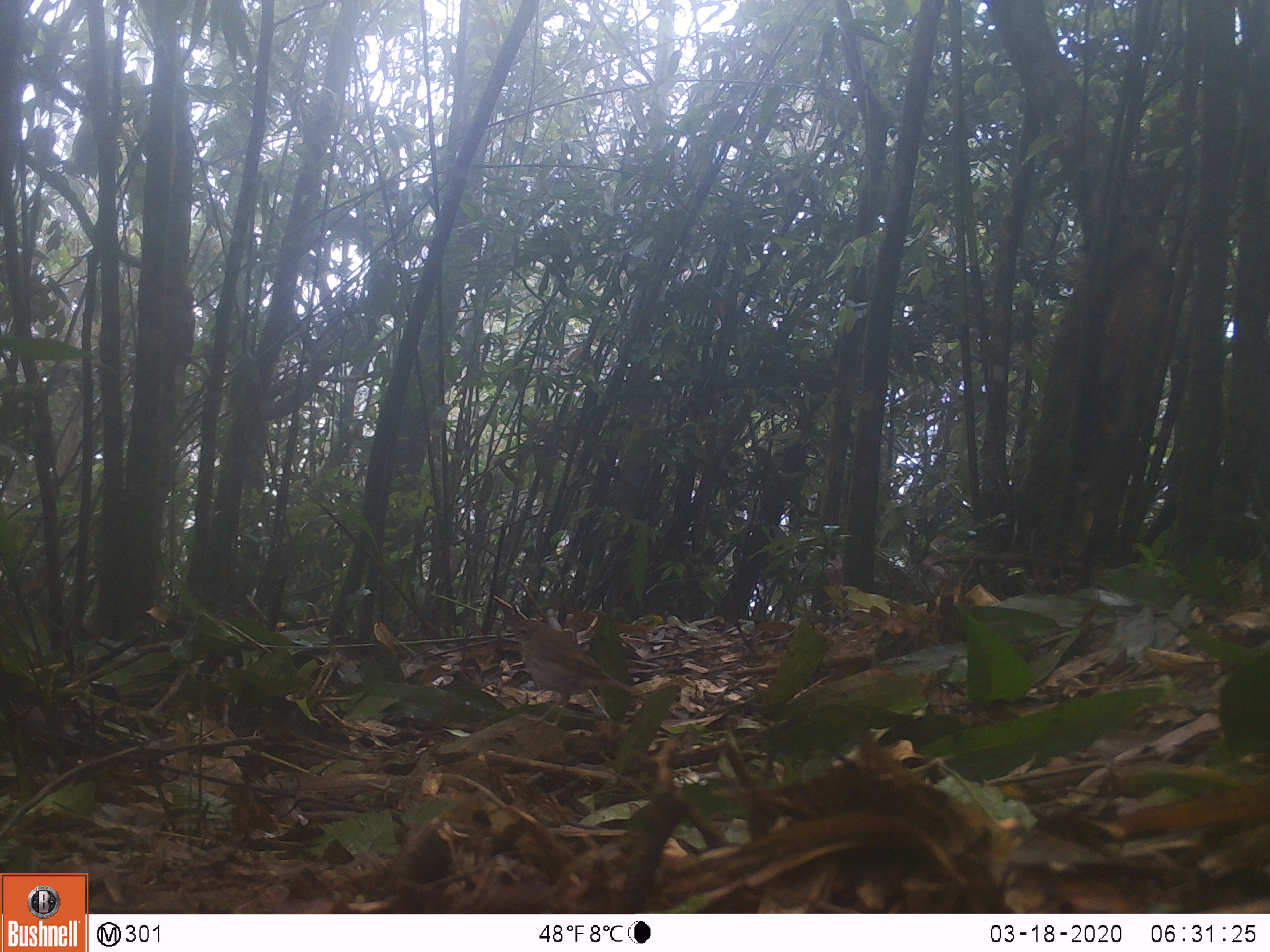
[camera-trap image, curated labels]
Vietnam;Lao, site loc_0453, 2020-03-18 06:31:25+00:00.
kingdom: Animalia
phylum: Chordata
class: Aves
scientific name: Aves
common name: bird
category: unidentified bird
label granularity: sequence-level